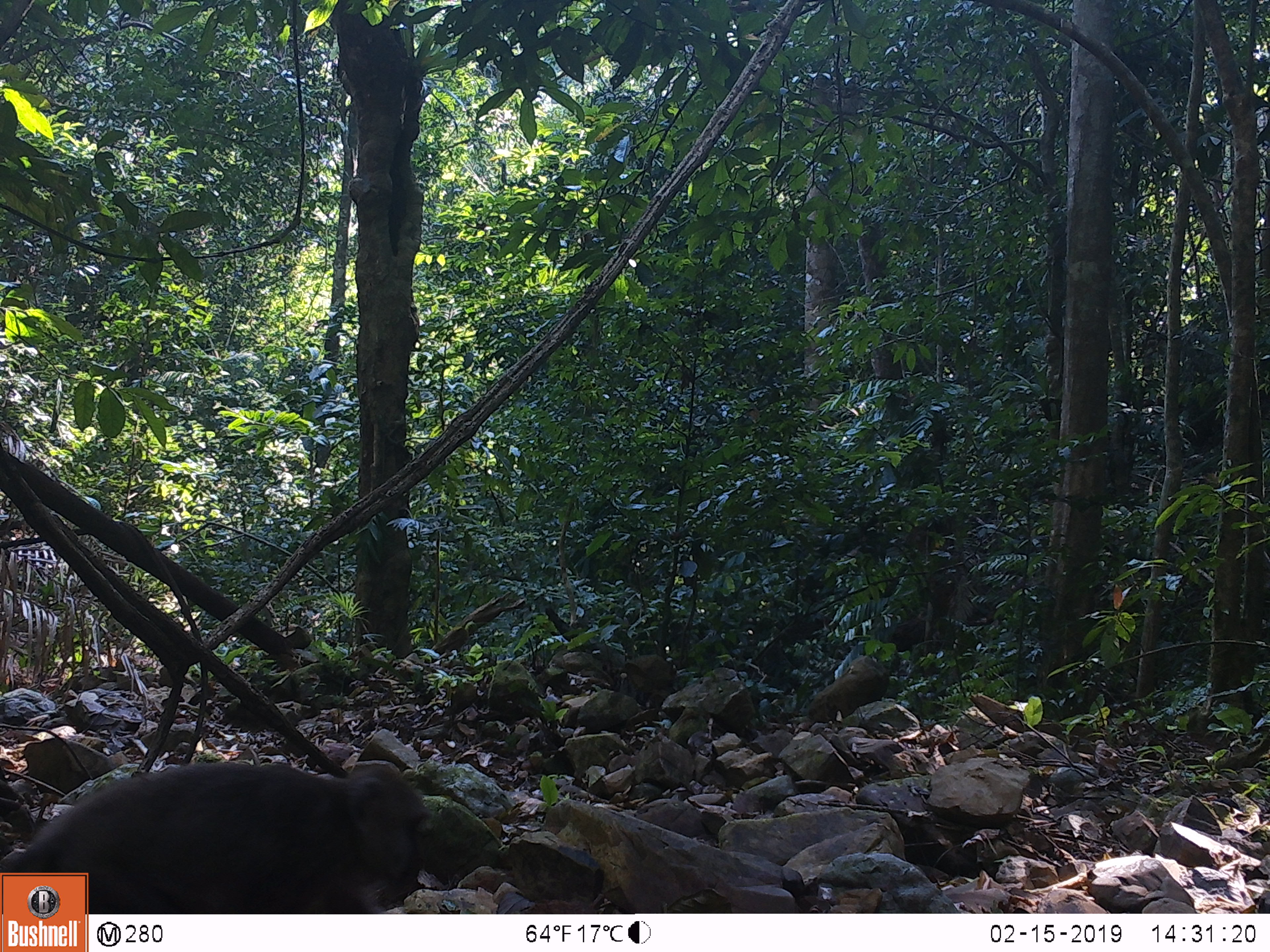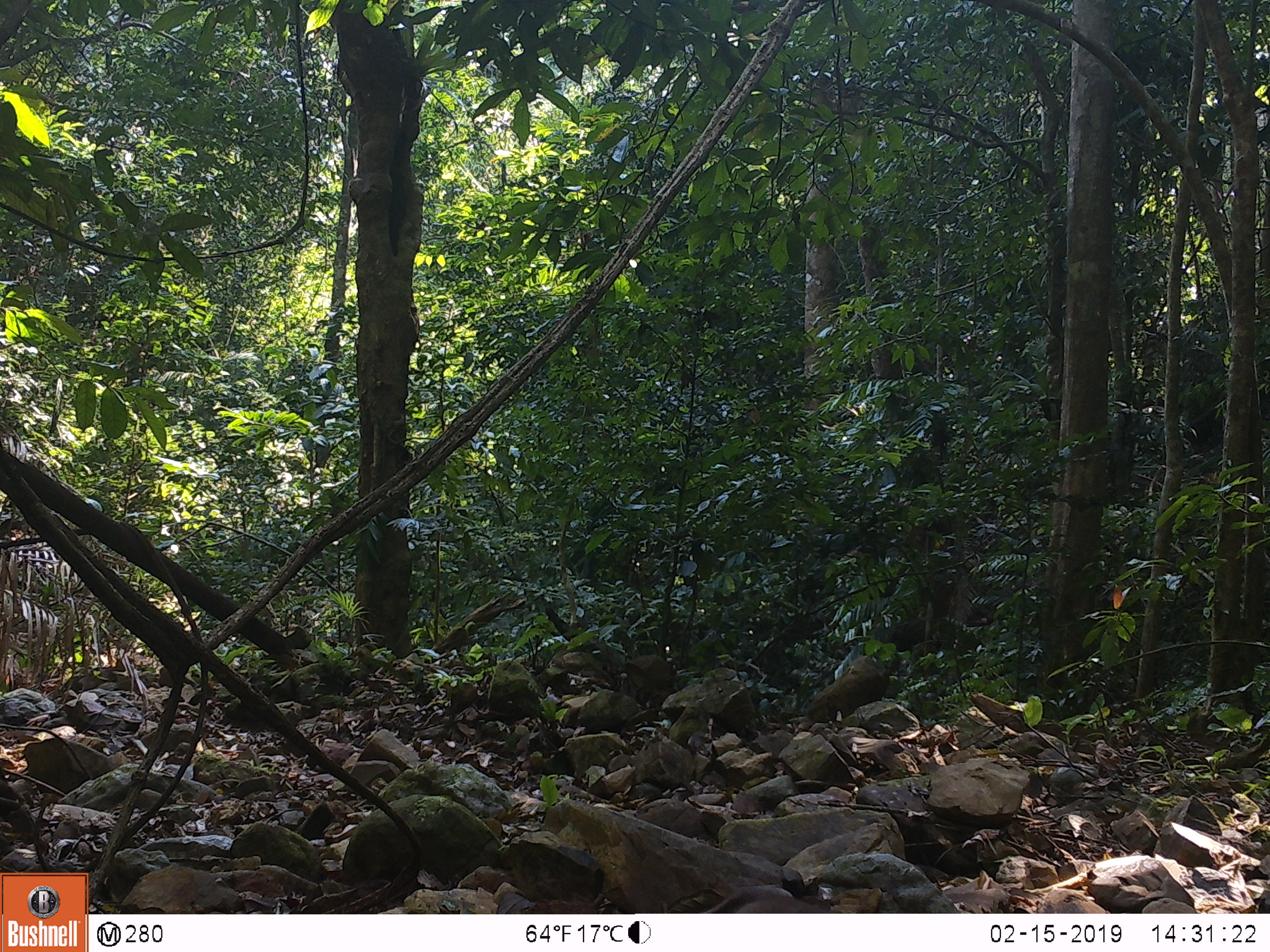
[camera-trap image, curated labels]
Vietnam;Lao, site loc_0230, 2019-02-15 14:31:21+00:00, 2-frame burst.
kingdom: Animalia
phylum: Chordata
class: Mammalia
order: Primates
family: Cercopithecidae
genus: Macaca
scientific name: Macaca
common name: macaques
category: assam or rhesus macaque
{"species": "assam or rhesus macaque (macaques) (Macaca)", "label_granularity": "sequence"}